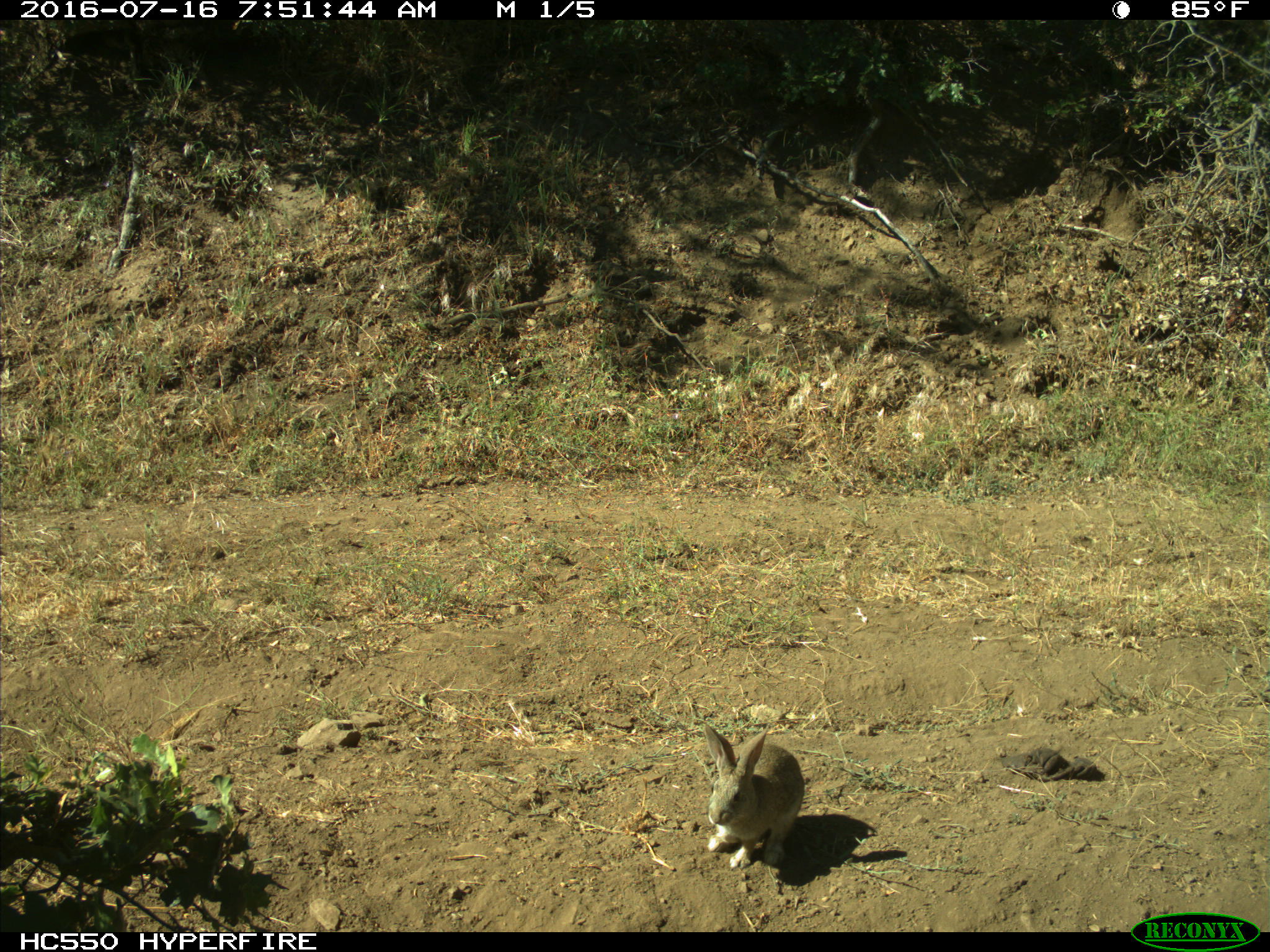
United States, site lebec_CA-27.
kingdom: Animalia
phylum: Chordata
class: Mammalia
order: Lagomorpha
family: Leporidae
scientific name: Leporidae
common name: rabbits and hares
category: unidentified rabbit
Unidentified rabbit (rabbits and hares) (Leporidae).